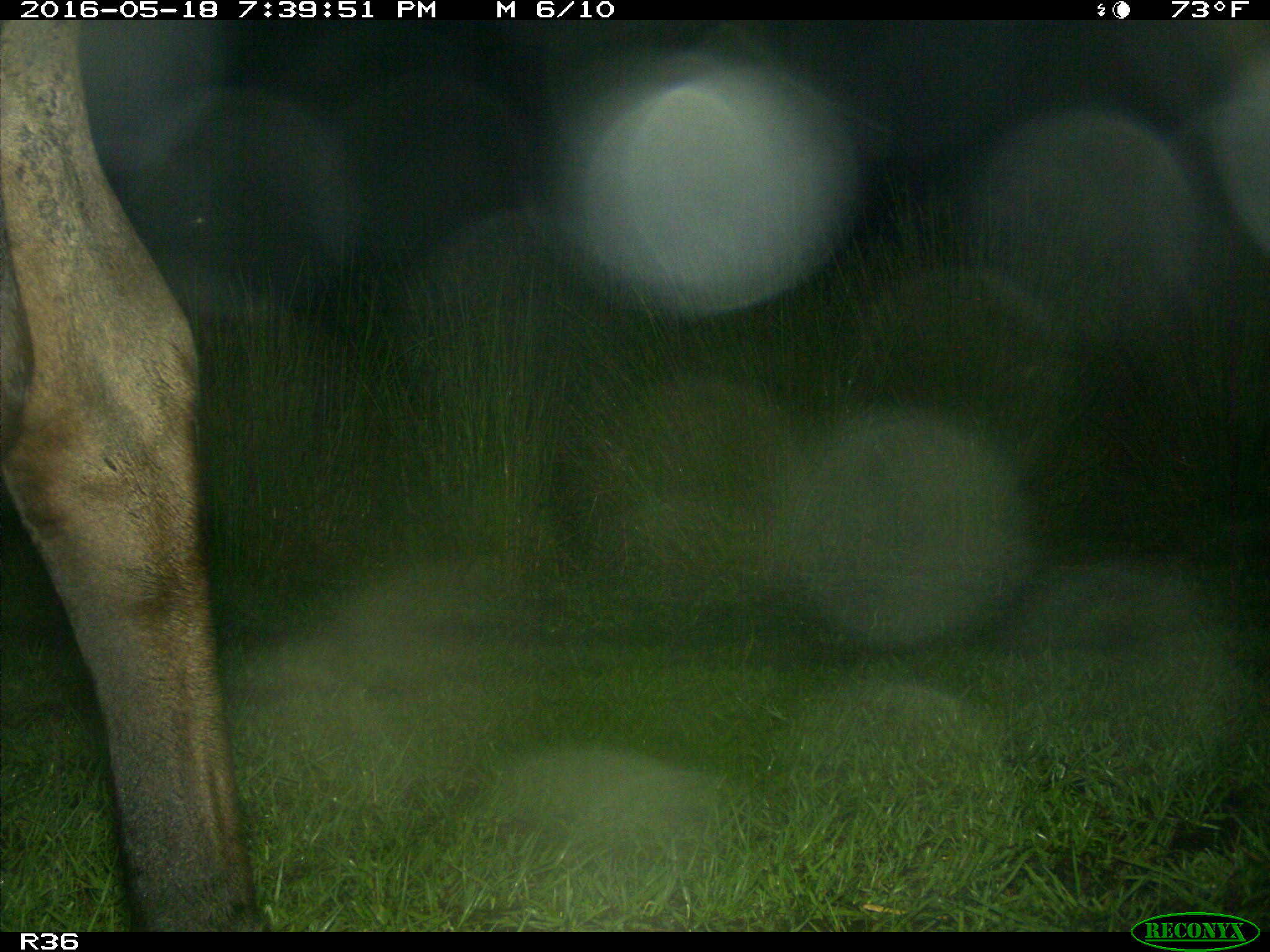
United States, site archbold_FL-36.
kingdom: Animalia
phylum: Chordata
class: Mammalia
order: Artiodactyla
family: Bovidae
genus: Bos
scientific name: Bos taurus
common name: domestic cow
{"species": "Bos taurus (domestic cow)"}